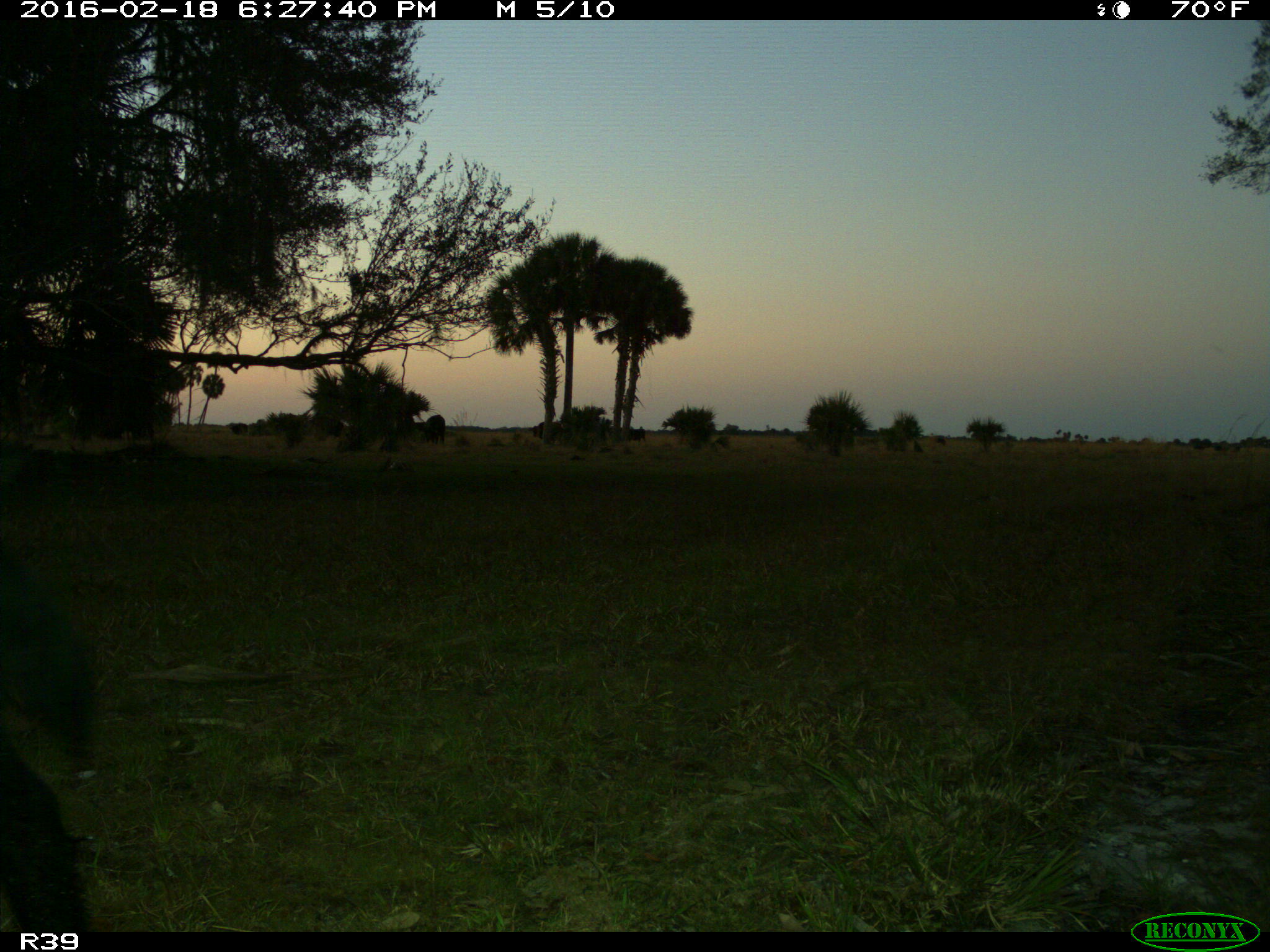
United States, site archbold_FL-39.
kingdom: Animalia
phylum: Chordata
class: Mammalia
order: Artiodactyla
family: Suidae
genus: Sus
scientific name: Sus scrofa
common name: wild boar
Sus scrofa (wild boar).